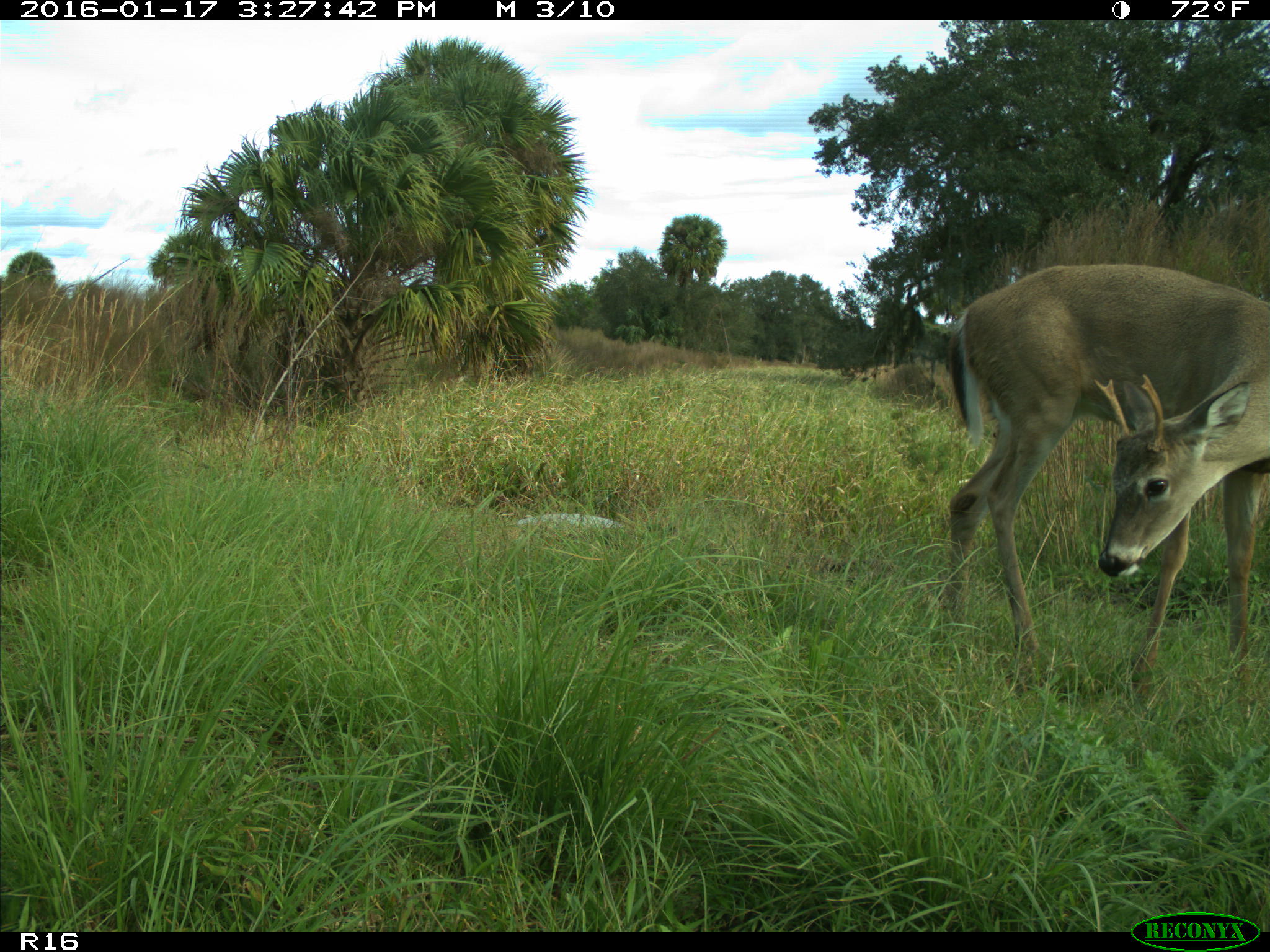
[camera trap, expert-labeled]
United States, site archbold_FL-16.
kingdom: Animalia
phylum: Chordata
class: Mammalia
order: Artiodactyla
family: Cervidae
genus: Odocoileus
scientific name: Odocoileus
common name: deer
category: unidentified deer